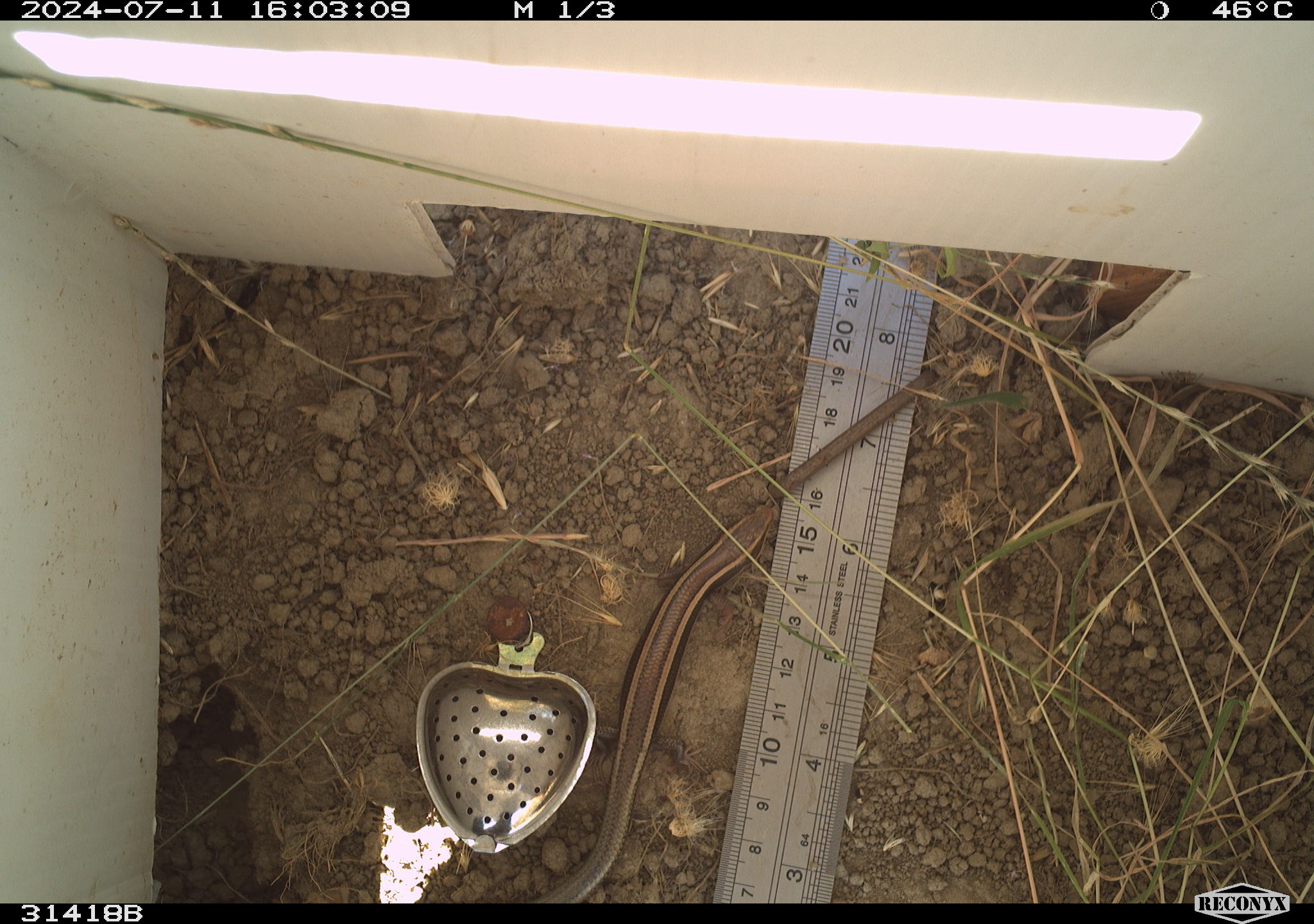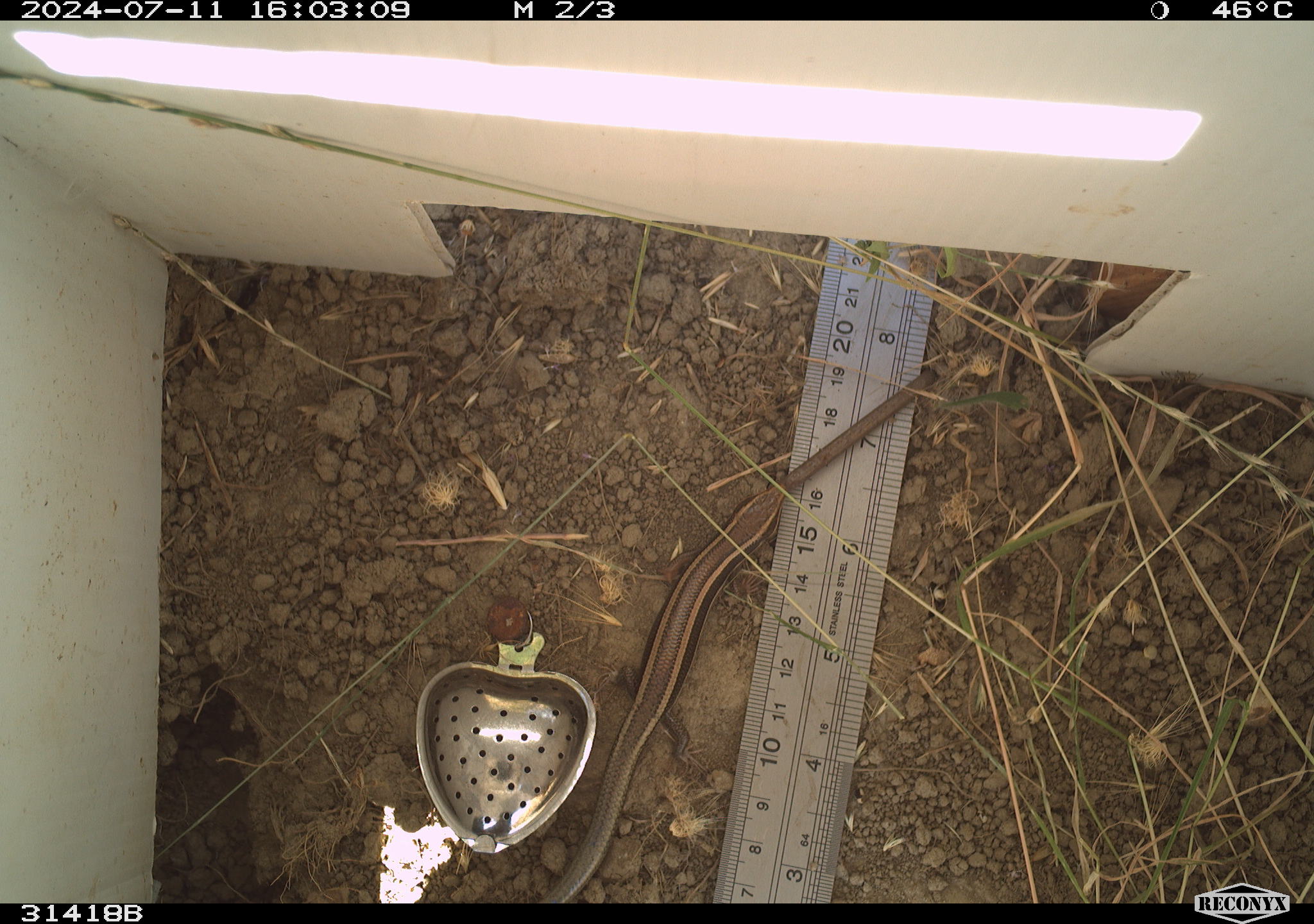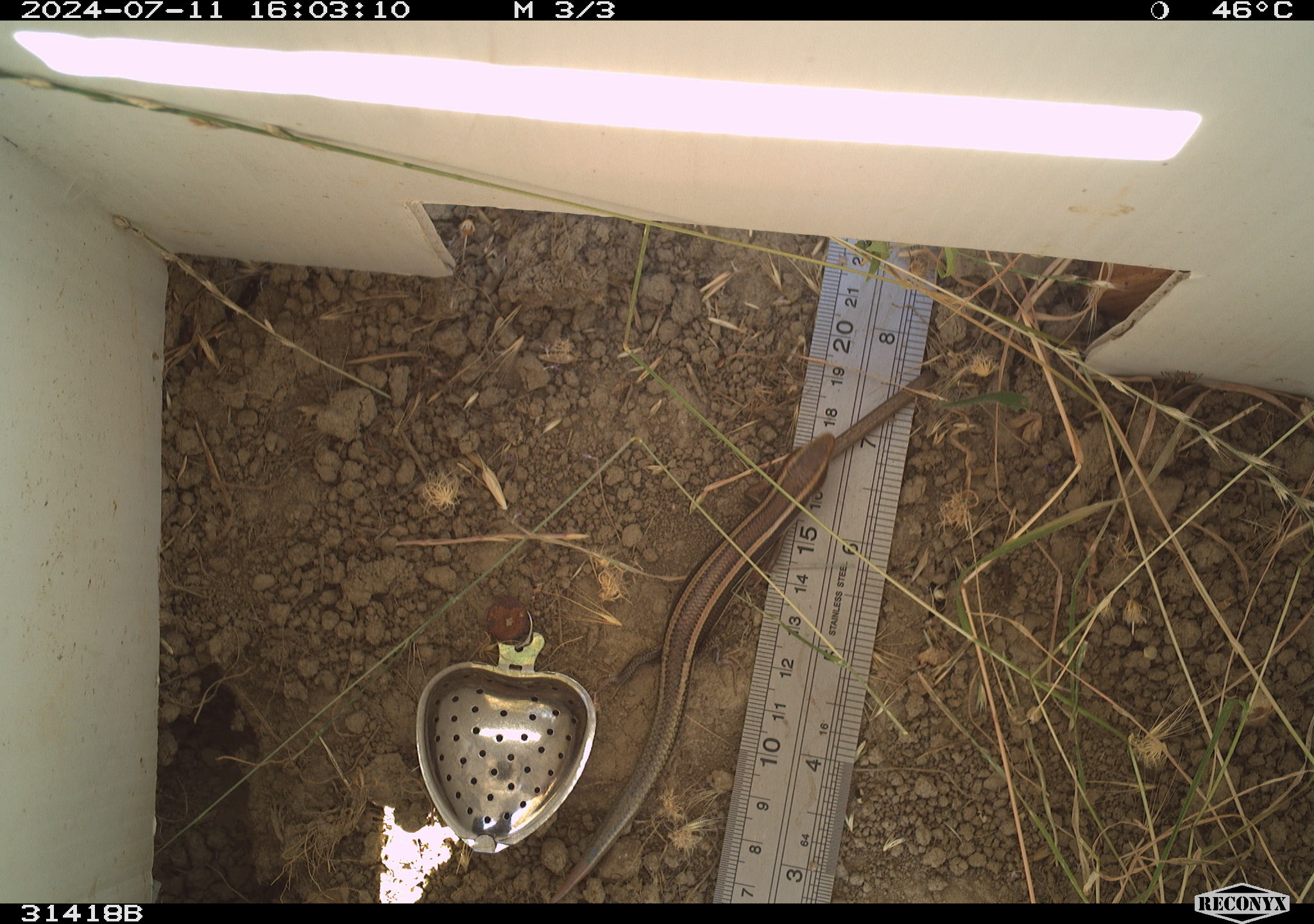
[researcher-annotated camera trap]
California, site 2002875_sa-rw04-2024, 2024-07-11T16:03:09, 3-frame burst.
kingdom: Animalia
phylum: Chordata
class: Reptilia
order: Squamata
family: Scincidae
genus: Plestiodon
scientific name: Plestiodon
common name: blue-tailed skinks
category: plestiodon species